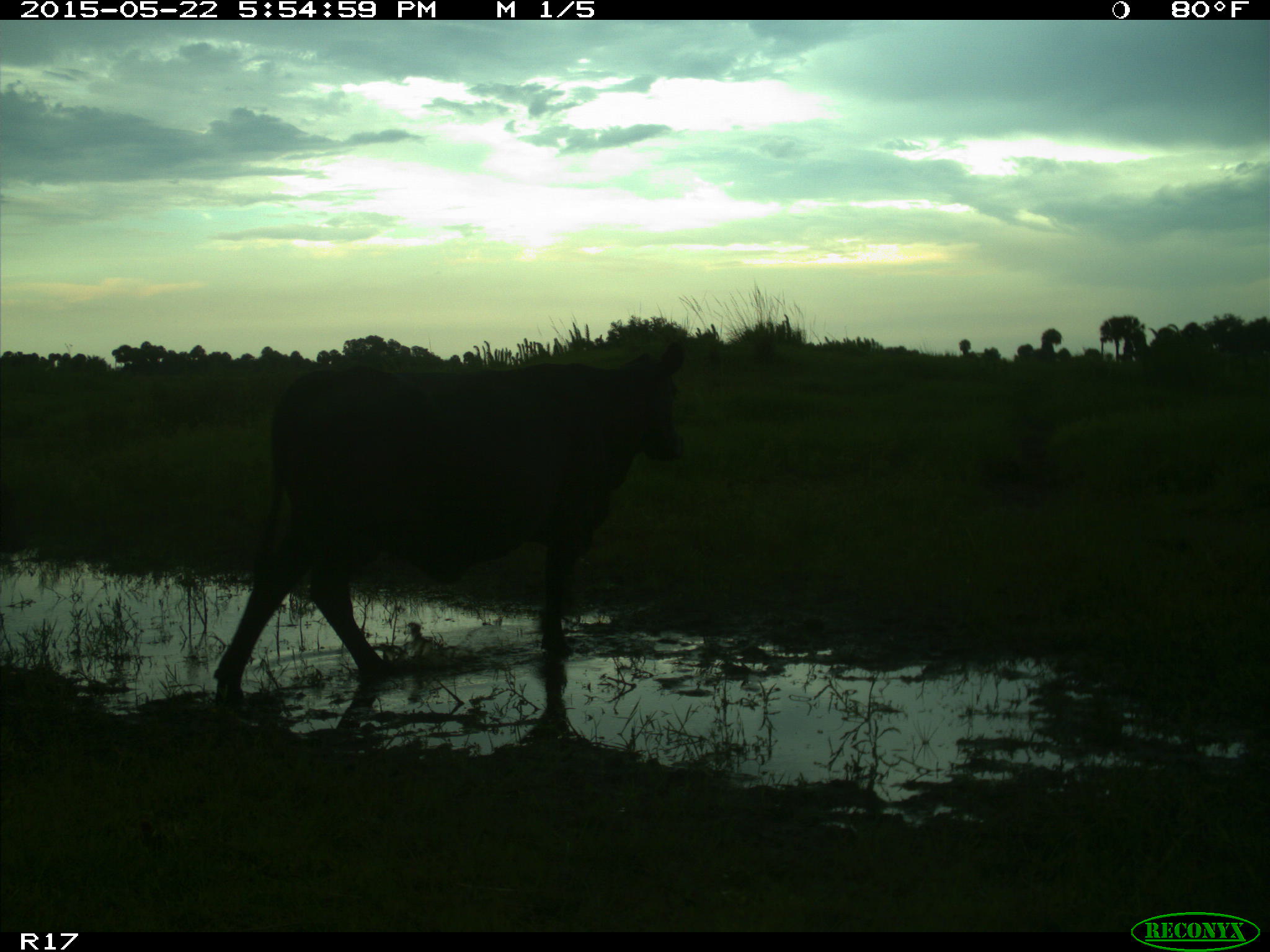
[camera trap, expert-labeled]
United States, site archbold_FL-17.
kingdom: Animalia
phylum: Chordata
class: Mammalia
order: Artiodactyla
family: Bovidae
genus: Bos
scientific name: Bos taurus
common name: domestic cow